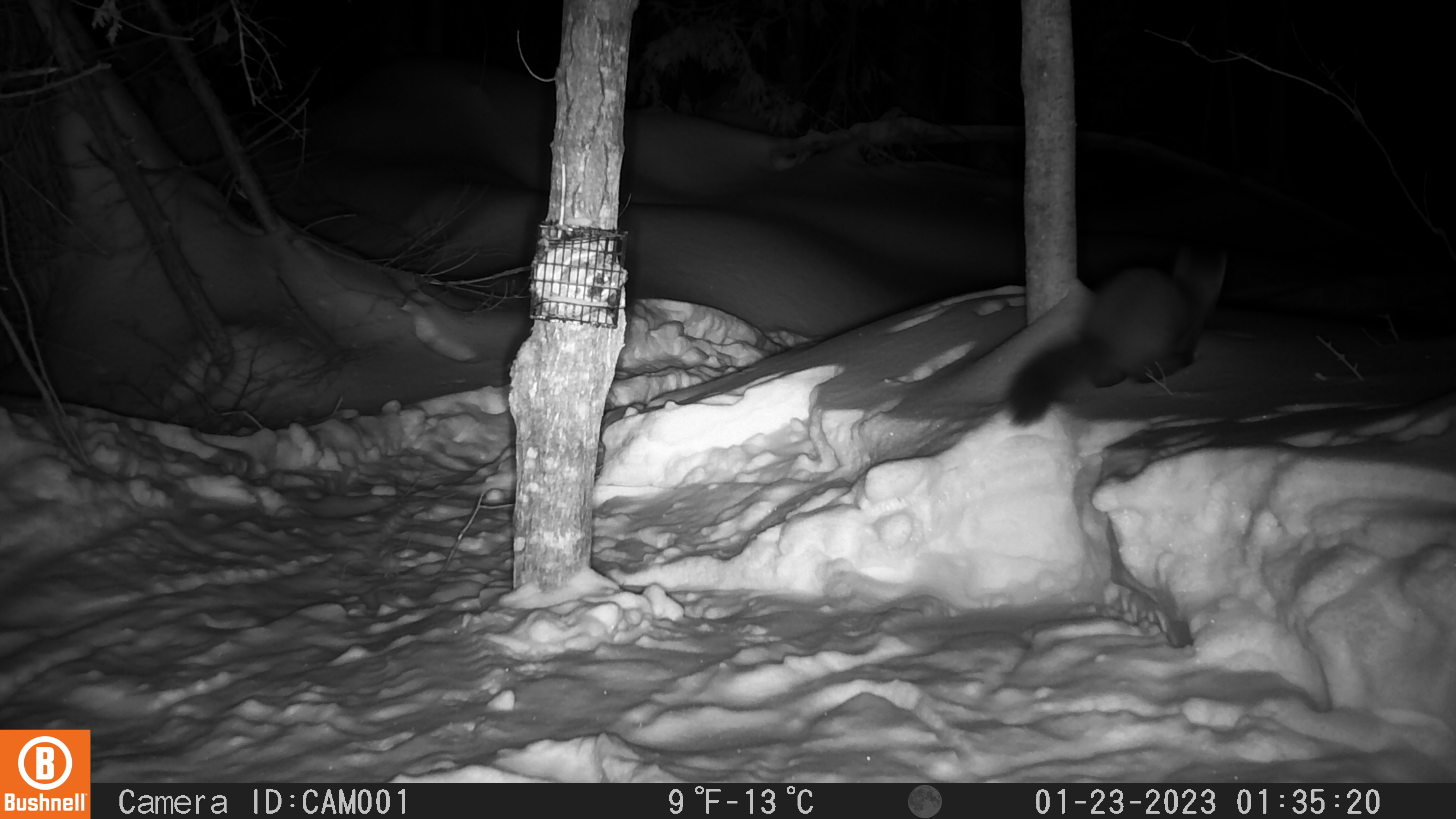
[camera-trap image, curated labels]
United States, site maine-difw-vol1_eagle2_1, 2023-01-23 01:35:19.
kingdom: Animalia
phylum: Chordata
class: Mammalia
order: Carnivora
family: Mustelidae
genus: Martes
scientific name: Martes americana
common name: american marten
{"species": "american marten (Martes americana)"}